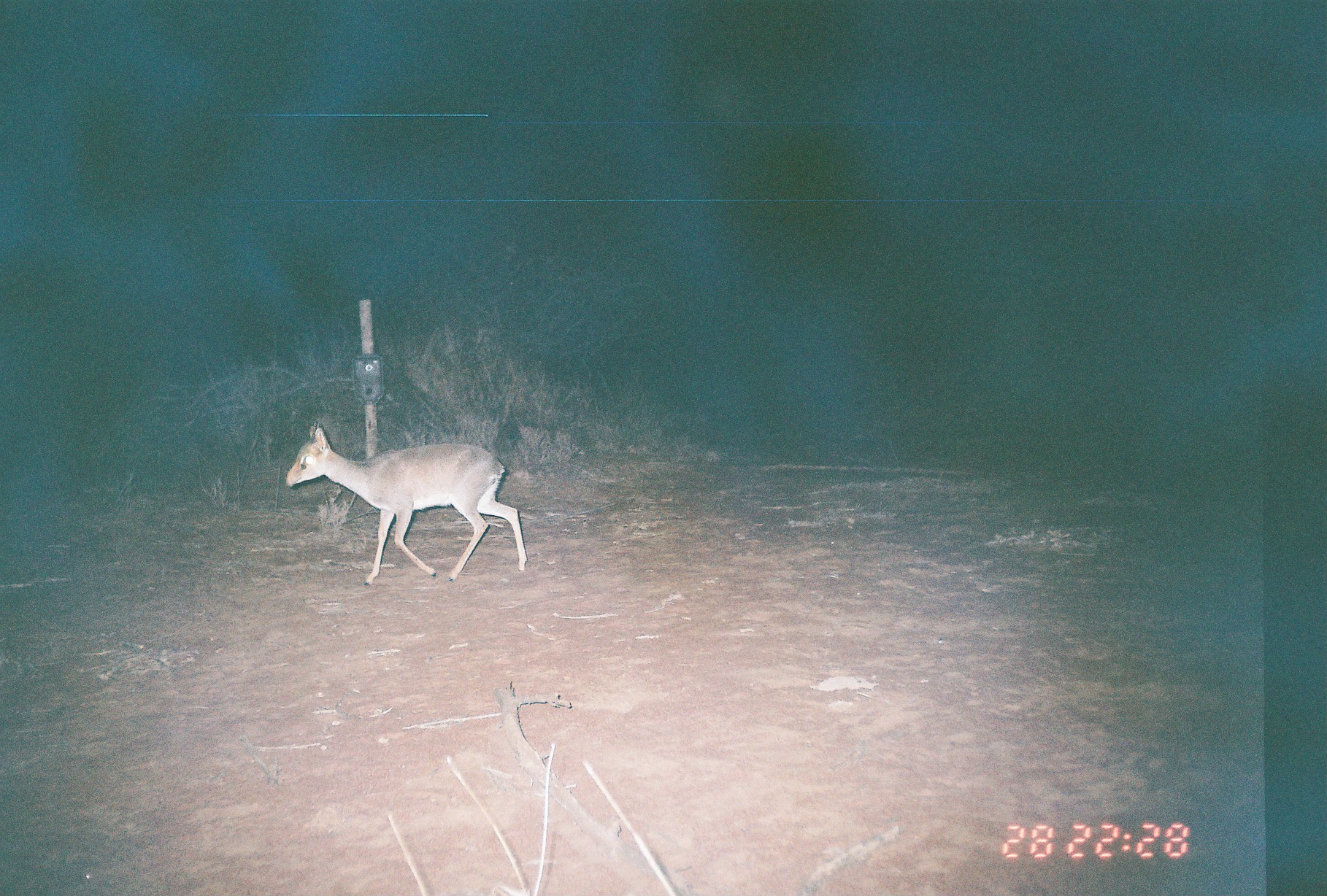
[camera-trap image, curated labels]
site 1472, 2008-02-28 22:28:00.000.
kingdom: Animalia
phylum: Chordata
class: Mammalia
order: Artiodactyla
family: Bovidae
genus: Madoqua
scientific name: Madoqua guentheri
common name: günther's dik-dik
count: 1